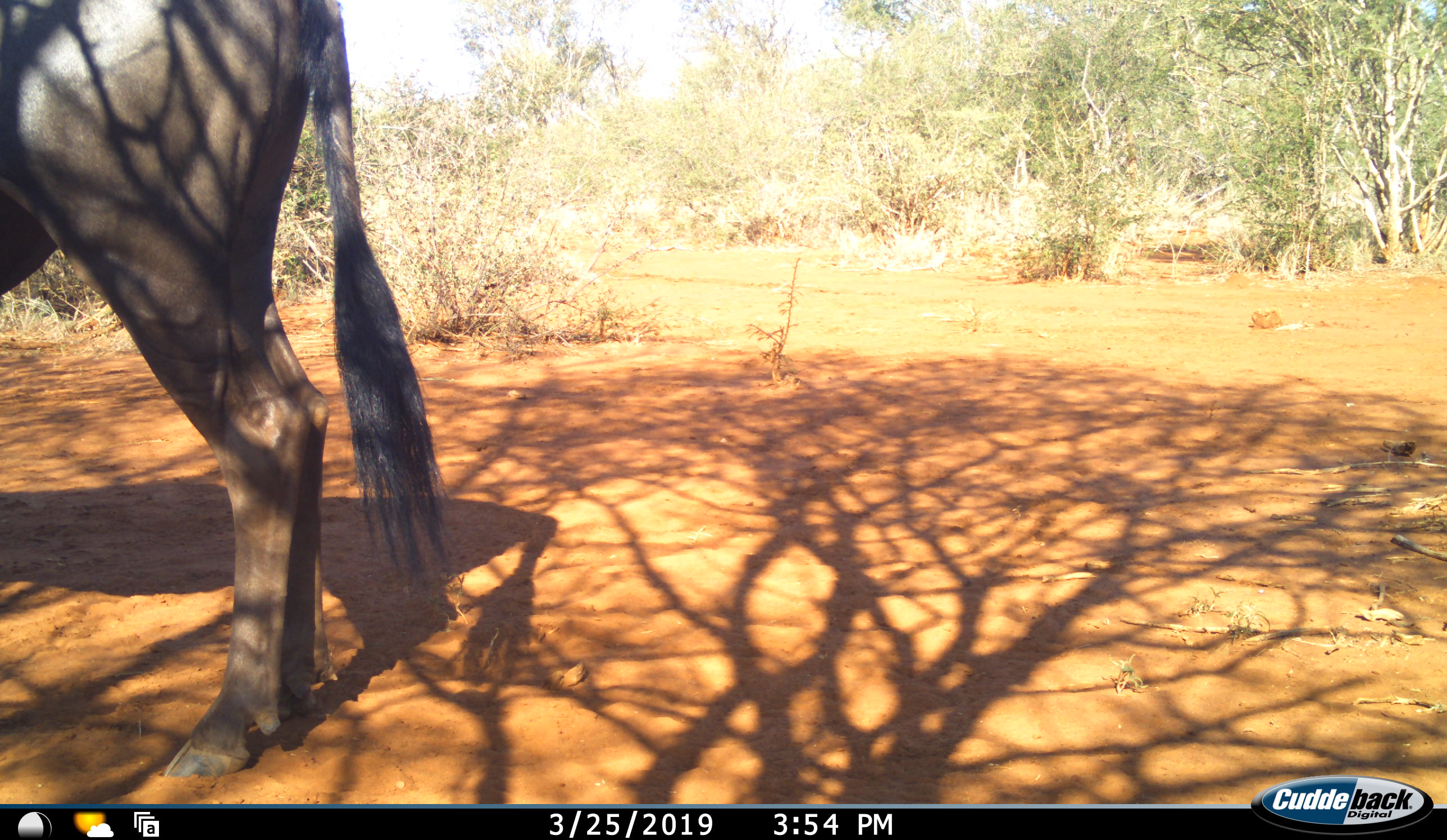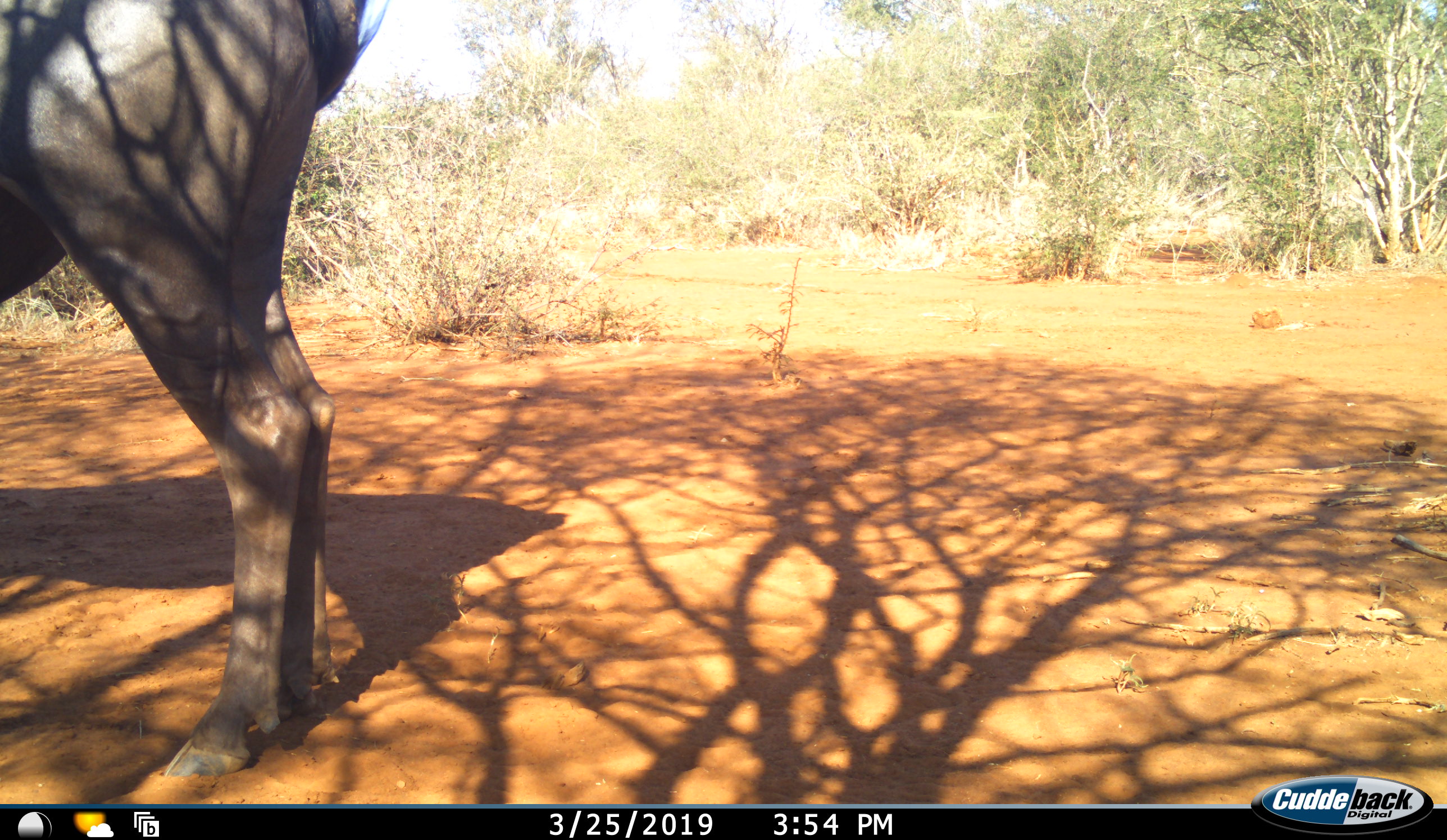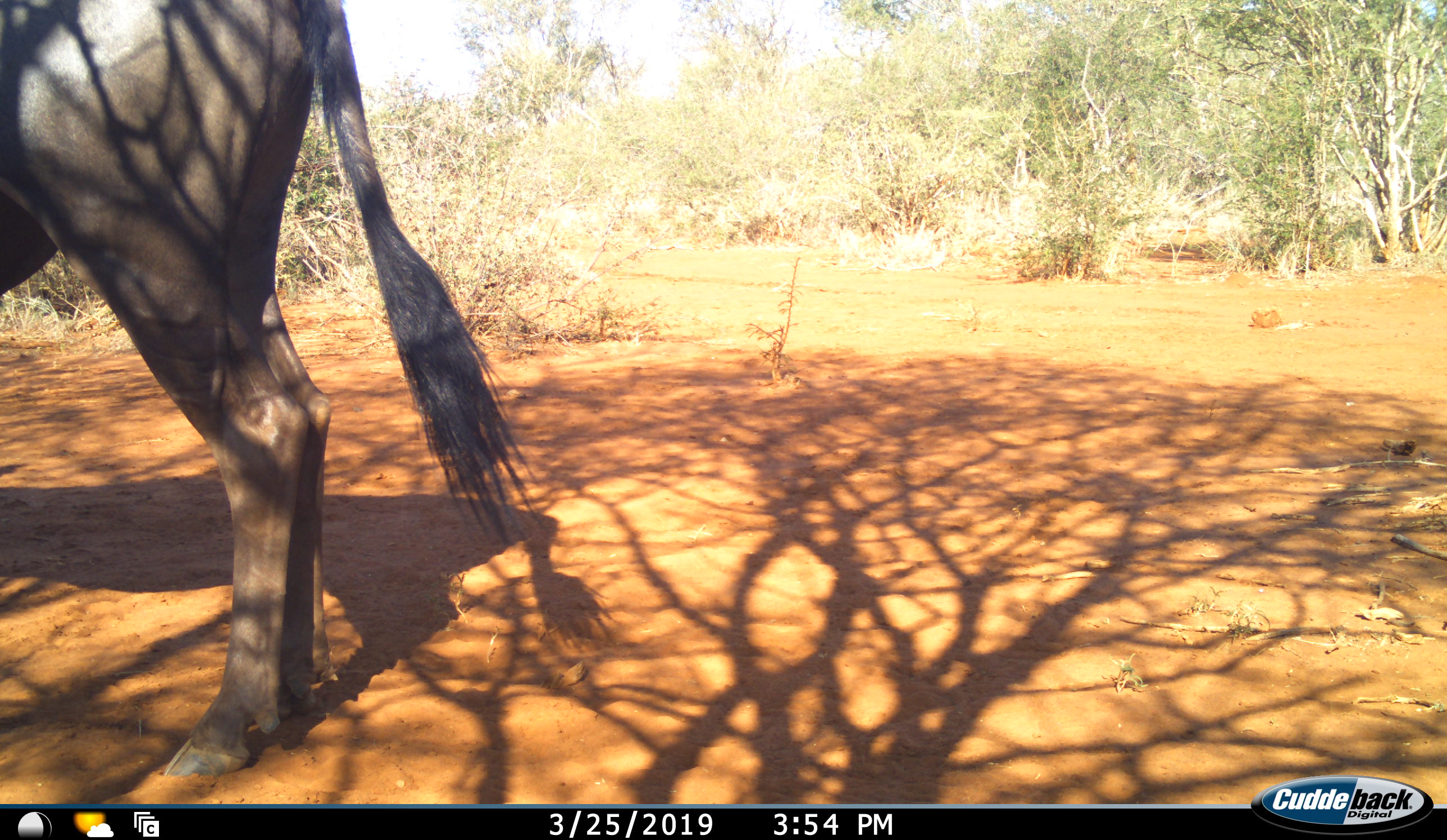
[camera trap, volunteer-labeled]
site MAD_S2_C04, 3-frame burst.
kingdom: Animalia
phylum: Chordata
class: Mammalia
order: Artiodactyla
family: Bovidae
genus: Connochaetes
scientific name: Connochaetes taurinus taurinus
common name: blue wildebeest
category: wildebeestblue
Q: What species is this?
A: Wildebeestblue (blue wildebeest) (Connochaetes taurinus taurinus).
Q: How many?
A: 1.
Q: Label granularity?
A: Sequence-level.